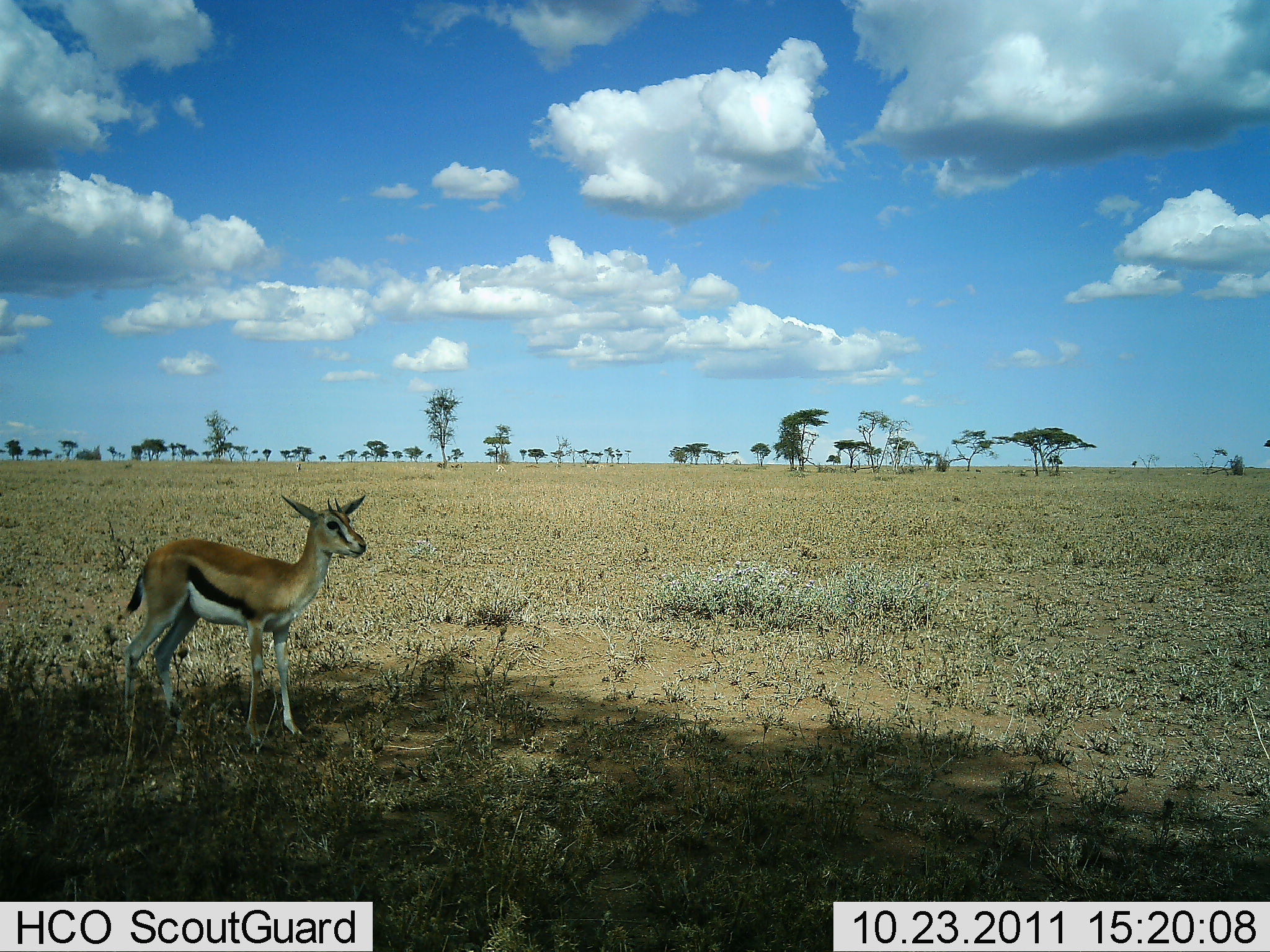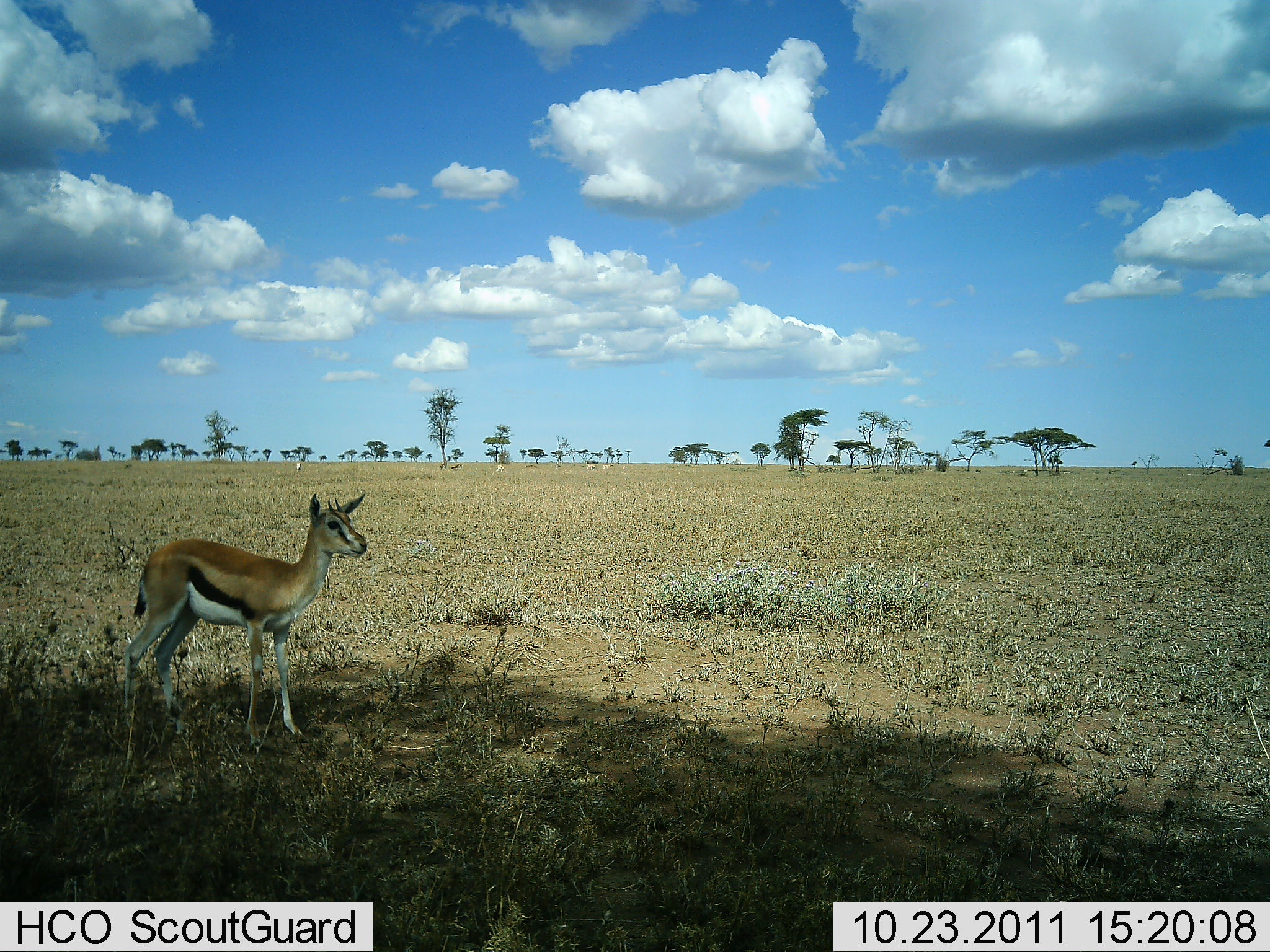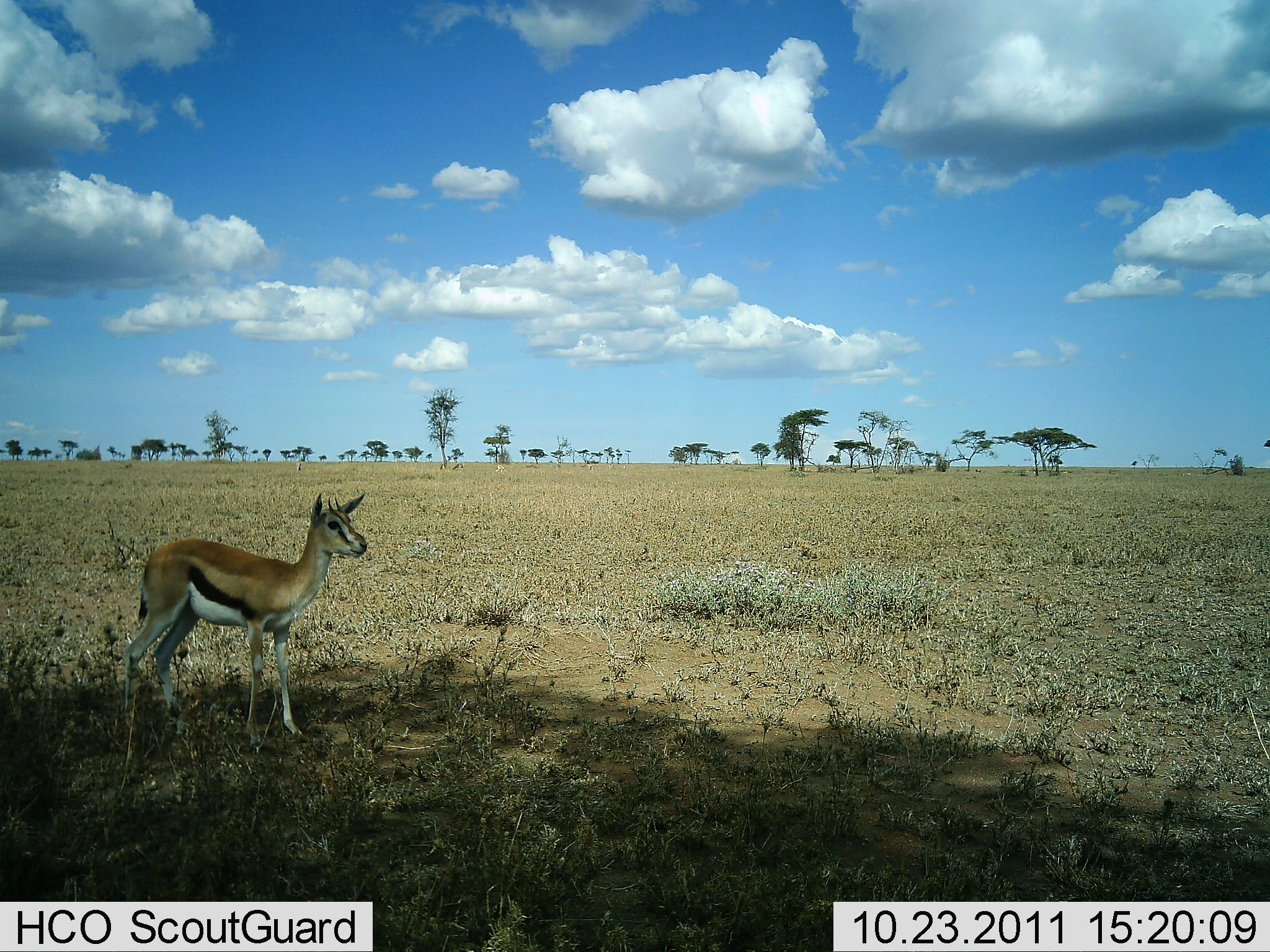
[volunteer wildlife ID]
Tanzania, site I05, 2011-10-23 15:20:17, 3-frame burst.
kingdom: Animalia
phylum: Chordata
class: Mammalia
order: Artiodactyla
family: Bovidae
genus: Eudorcas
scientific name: Eudorcas thomsonii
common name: thomson's gazelle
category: gazellethomsons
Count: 1.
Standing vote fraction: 100%.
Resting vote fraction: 0%.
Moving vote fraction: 0%.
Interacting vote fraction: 0%.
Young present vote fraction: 8%.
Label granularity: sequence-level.